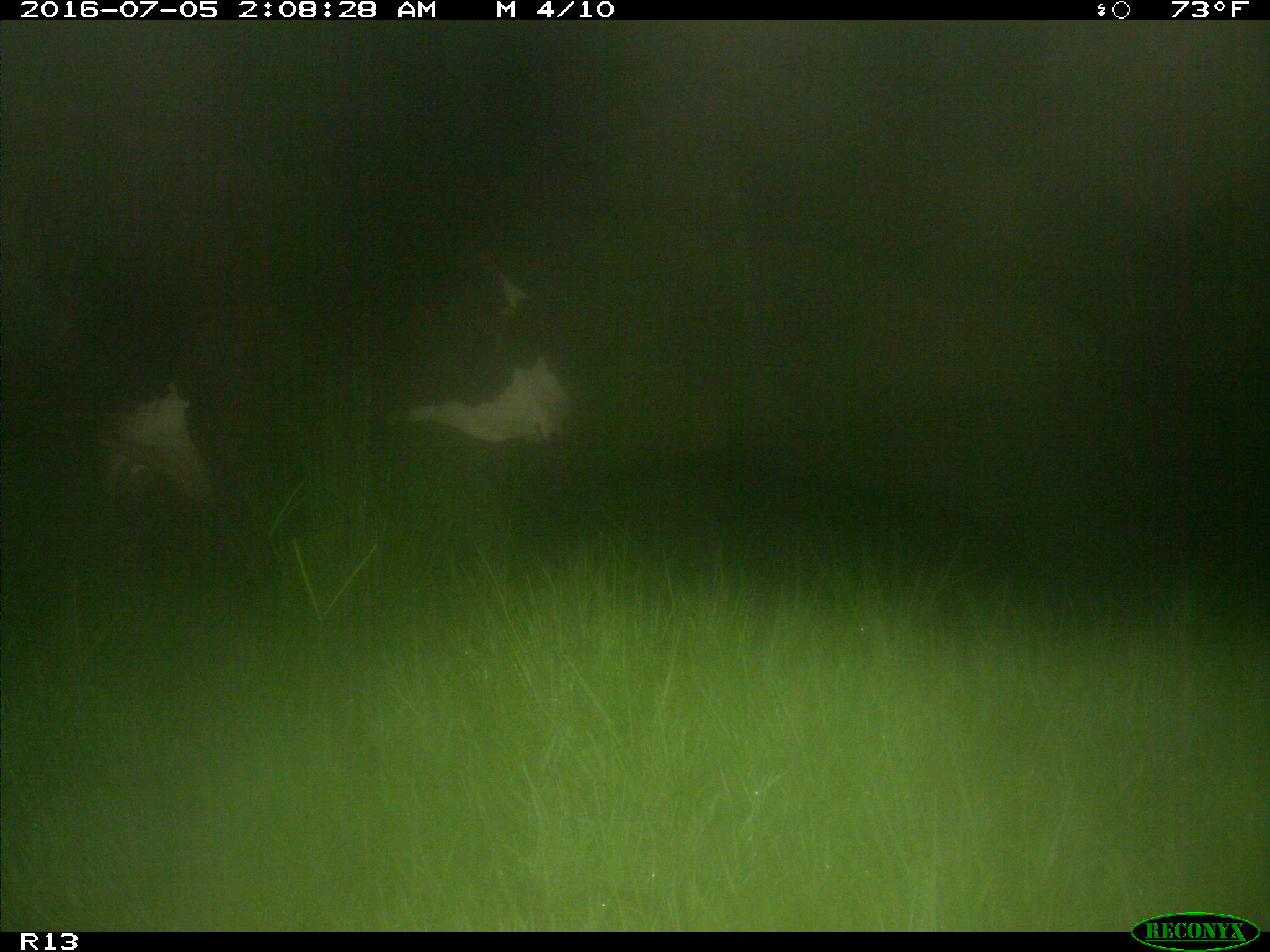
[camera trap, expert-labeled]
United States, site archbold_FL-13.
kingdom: Animalia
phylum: Chordata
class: Mammalia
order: Artiodactyla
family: Bovidae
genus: Bos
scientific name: Bos taurus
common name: domestic cow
Bos taurus (domestic cow).